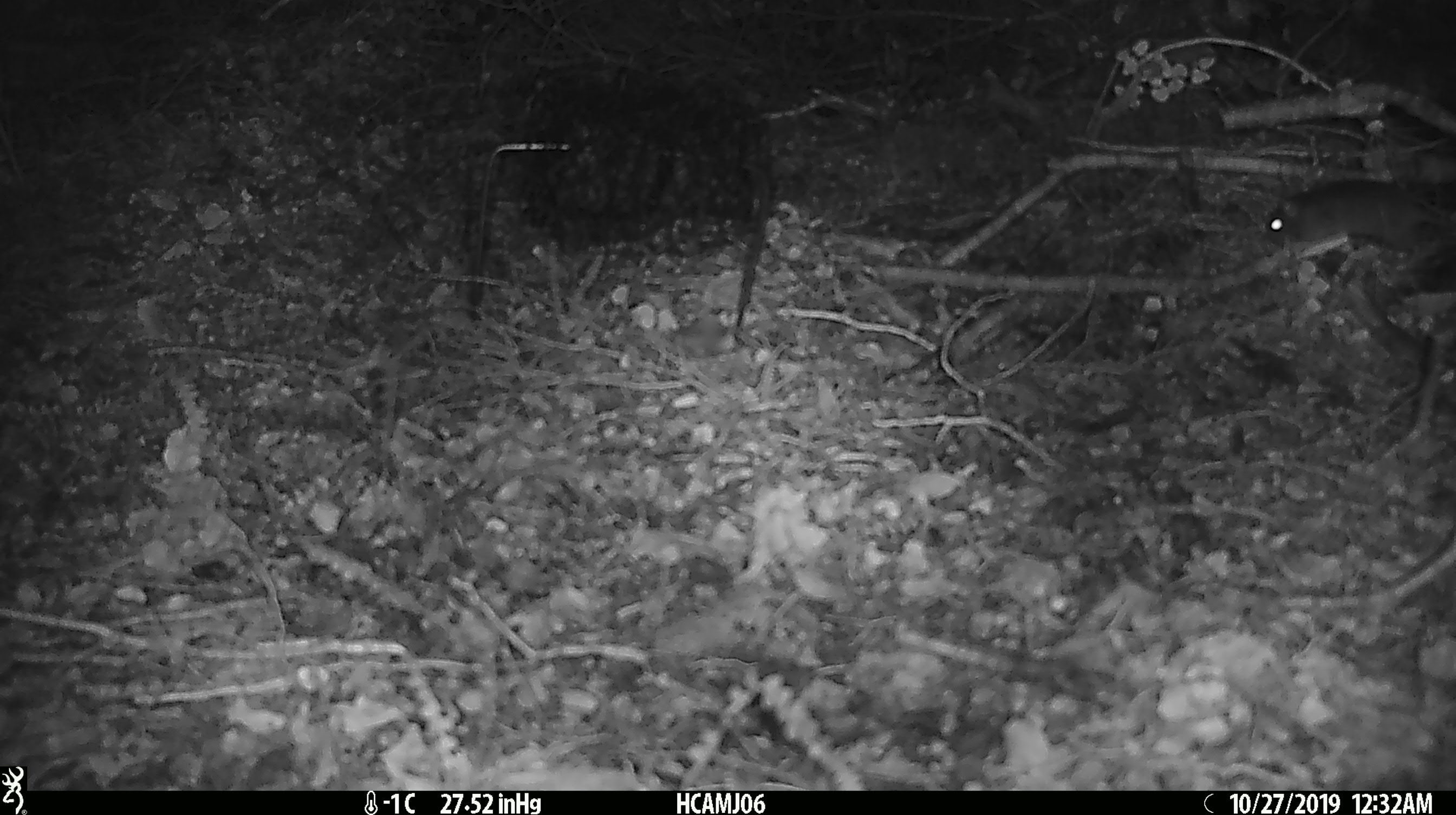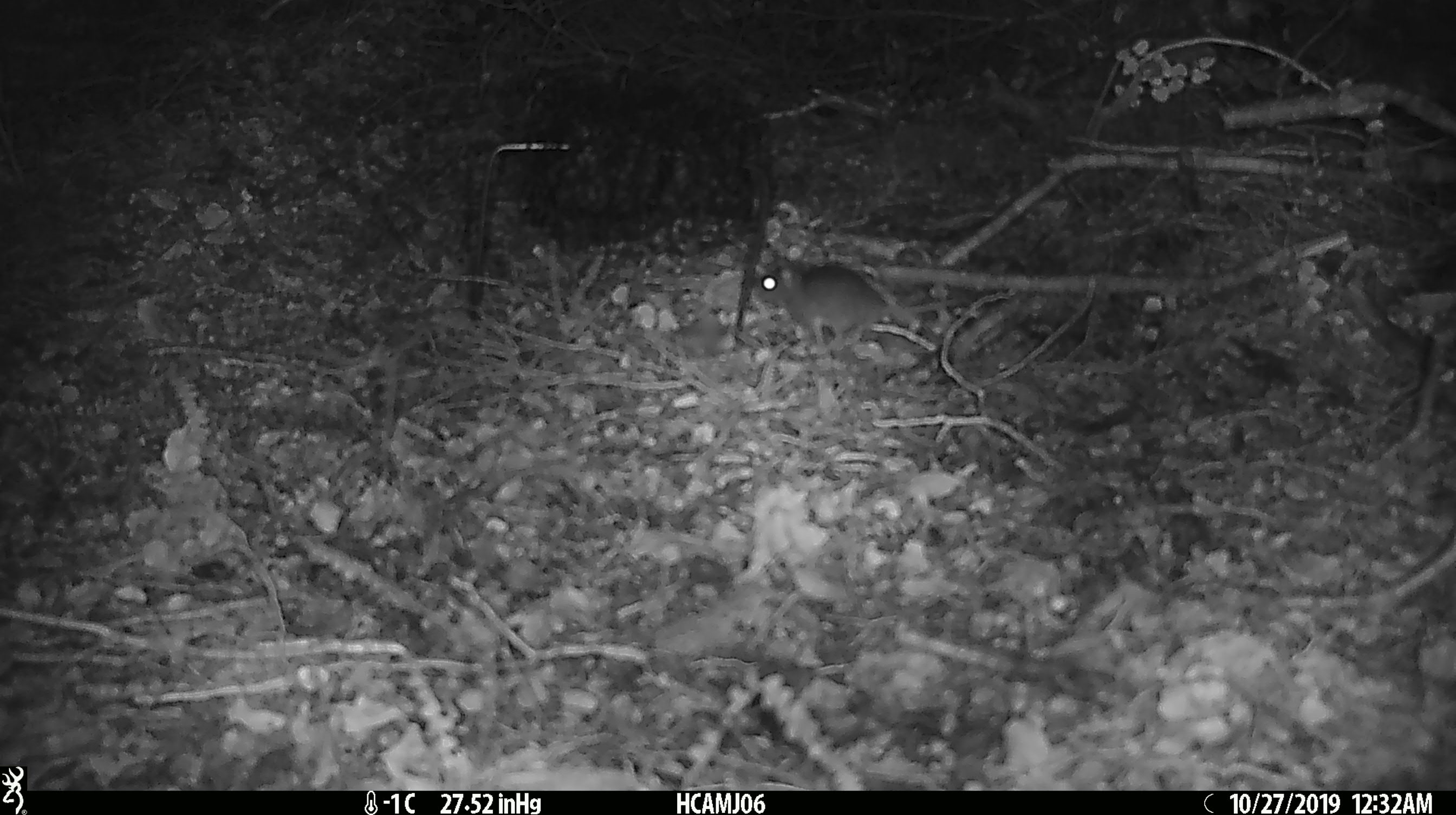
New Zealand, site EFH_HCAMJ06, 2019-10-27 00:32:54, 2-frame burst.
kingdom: Animalia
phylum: Chordata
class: Mammalia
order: Rodentia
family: Muridae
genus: Mus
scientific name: Mus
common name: mouse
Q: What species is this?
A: Mouse (Mus).